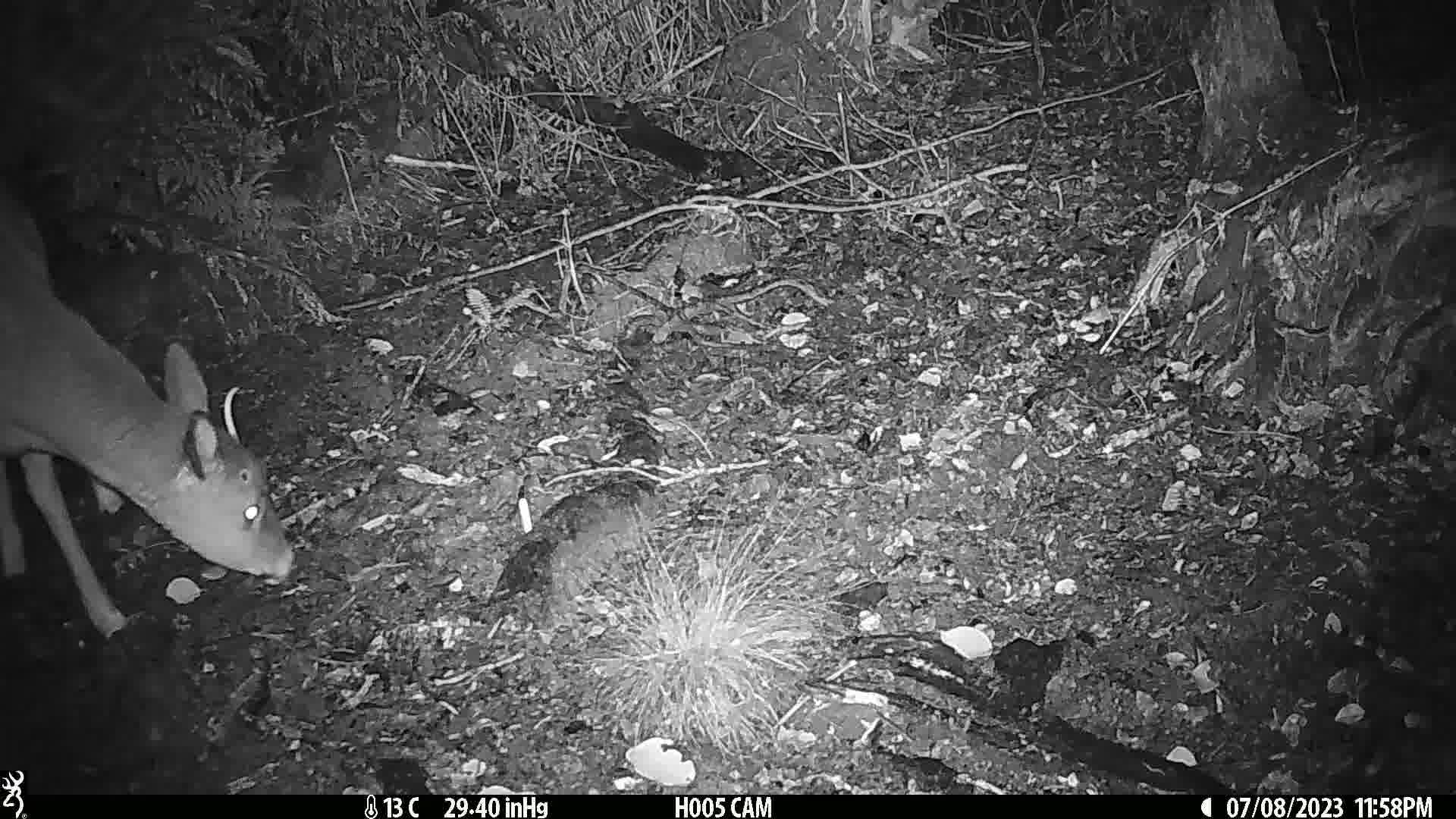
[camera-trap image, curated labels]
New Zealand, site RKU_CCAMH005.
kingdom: Animalia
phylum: Chordata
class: Mammalia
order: Artiodactyla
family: Cervidae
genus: Odocoileus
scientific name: Odocoileus virginianus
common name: white-tailed deer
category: white tailed deer